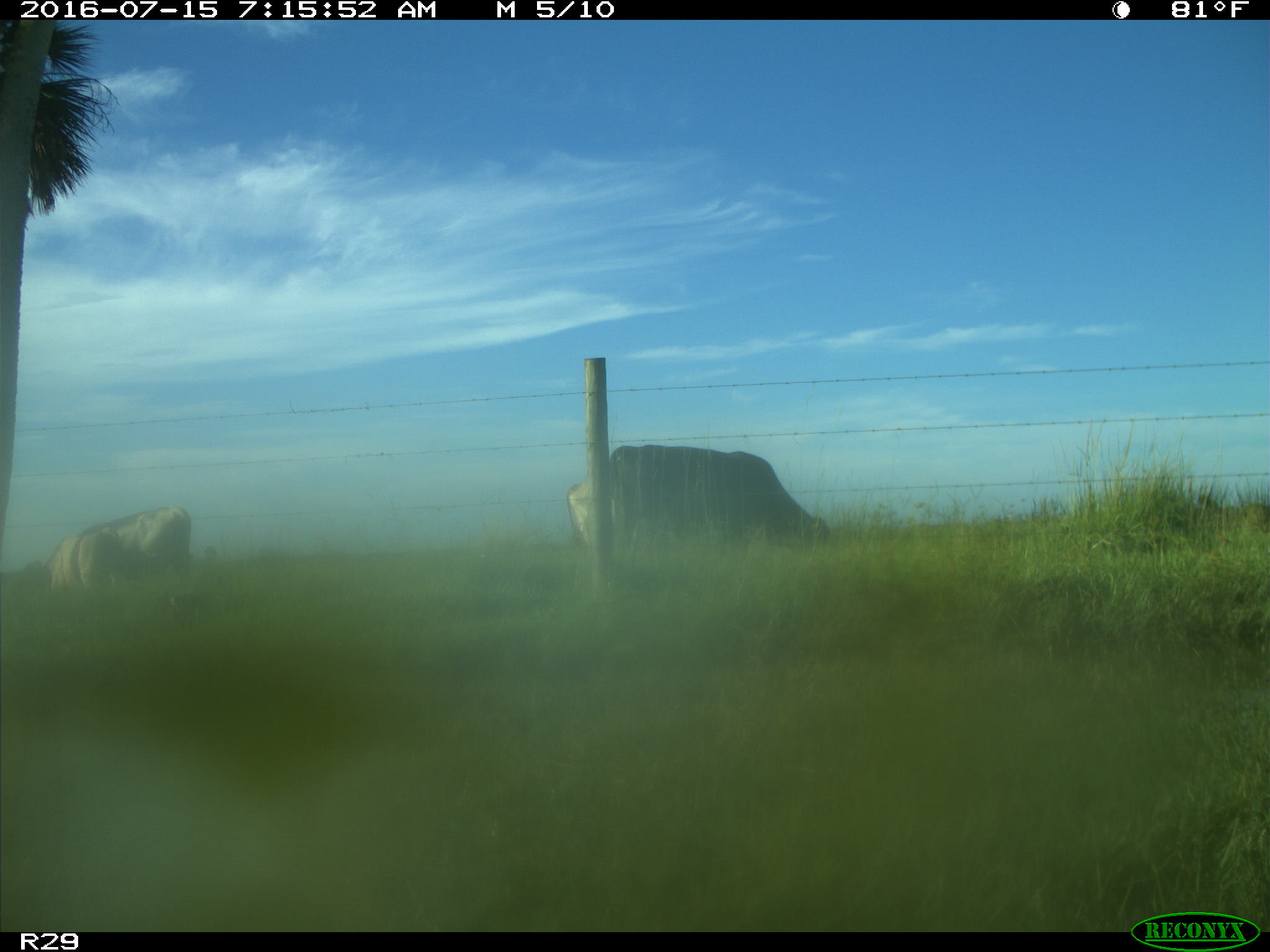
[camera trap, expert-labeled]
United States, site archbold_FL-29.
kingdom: Animalia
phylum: Chordata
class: Mammalia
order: Artiodactyla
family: Bovidae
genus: Bos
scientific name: Bos taurus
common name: domestic cow